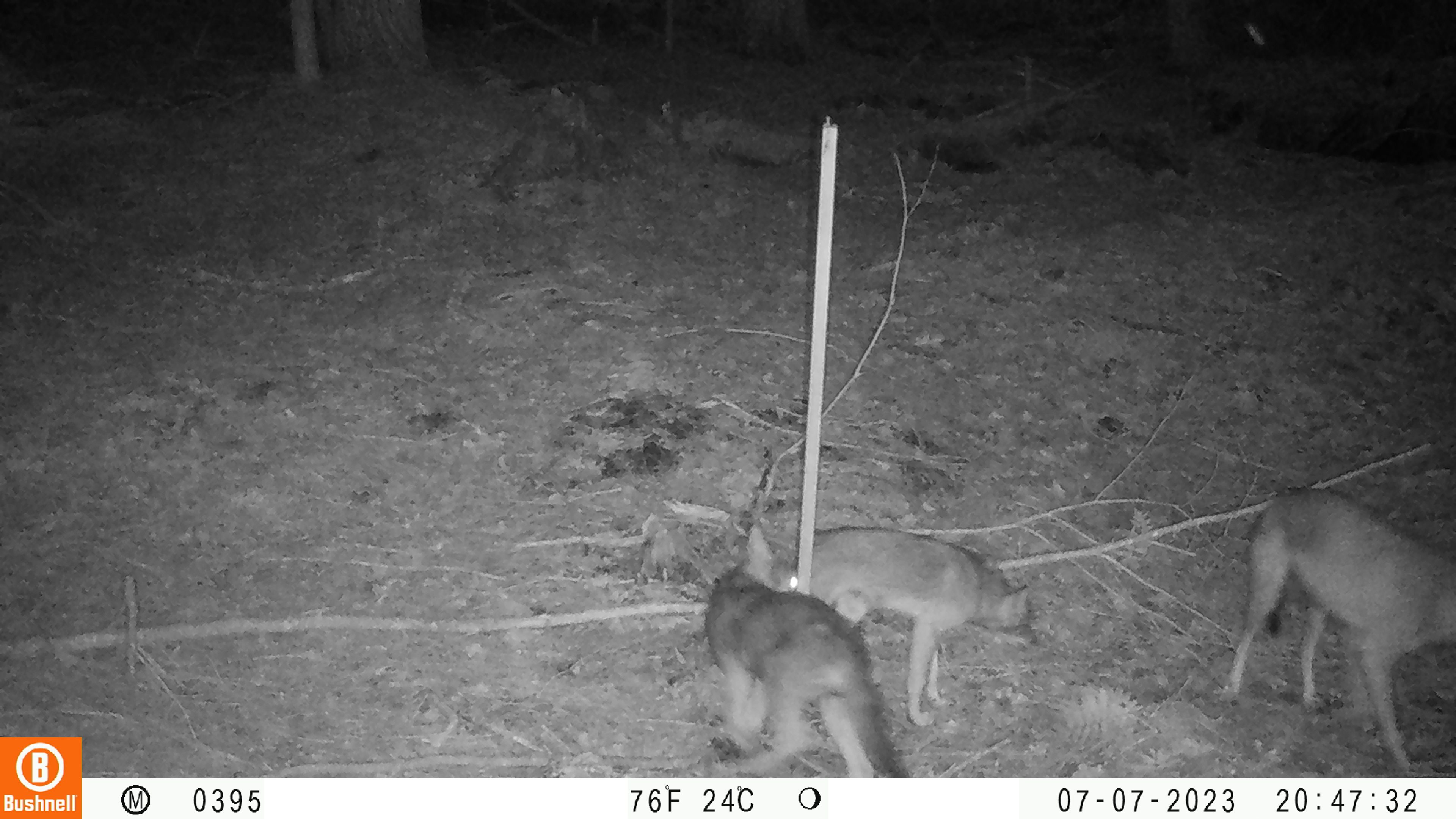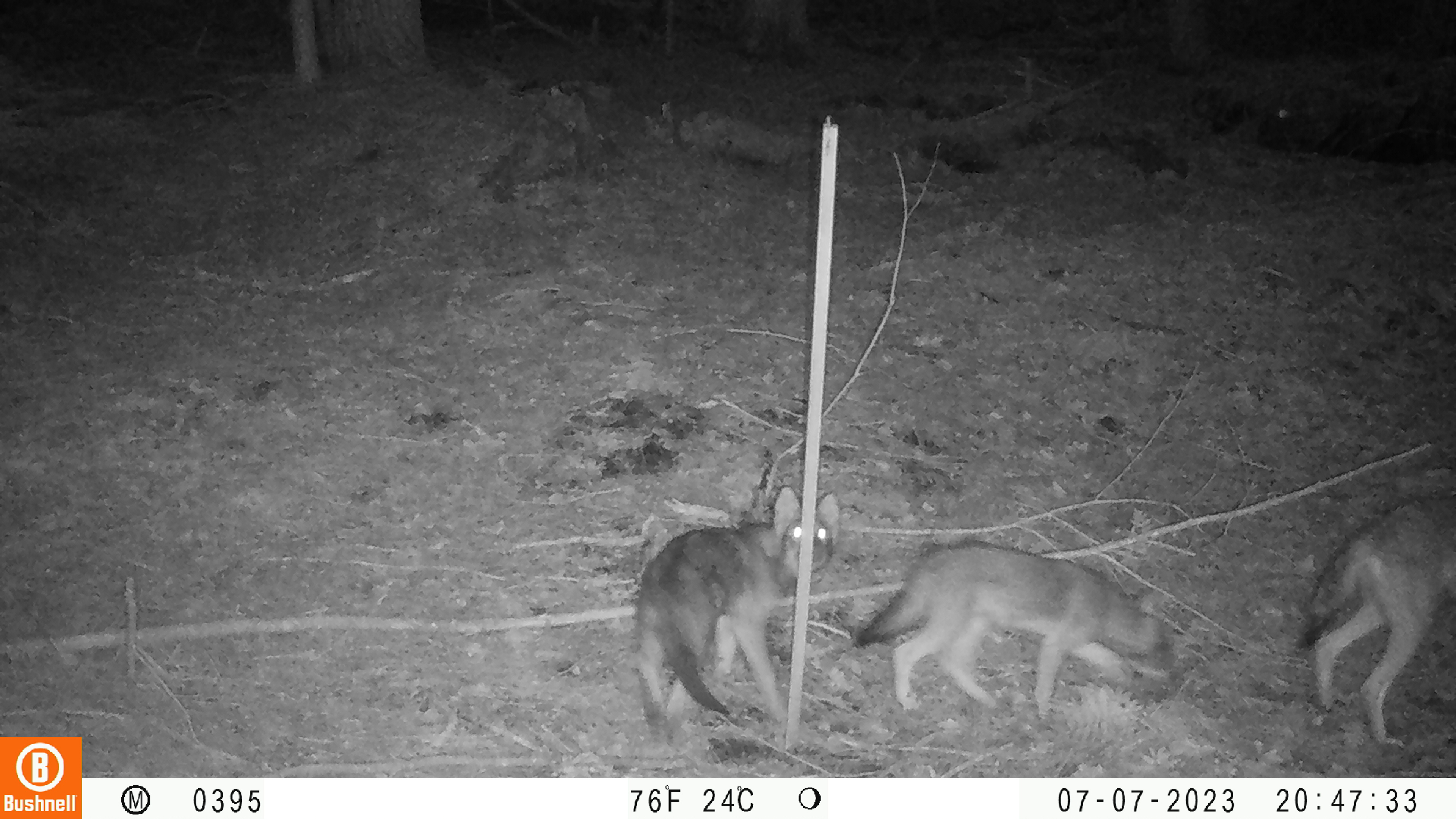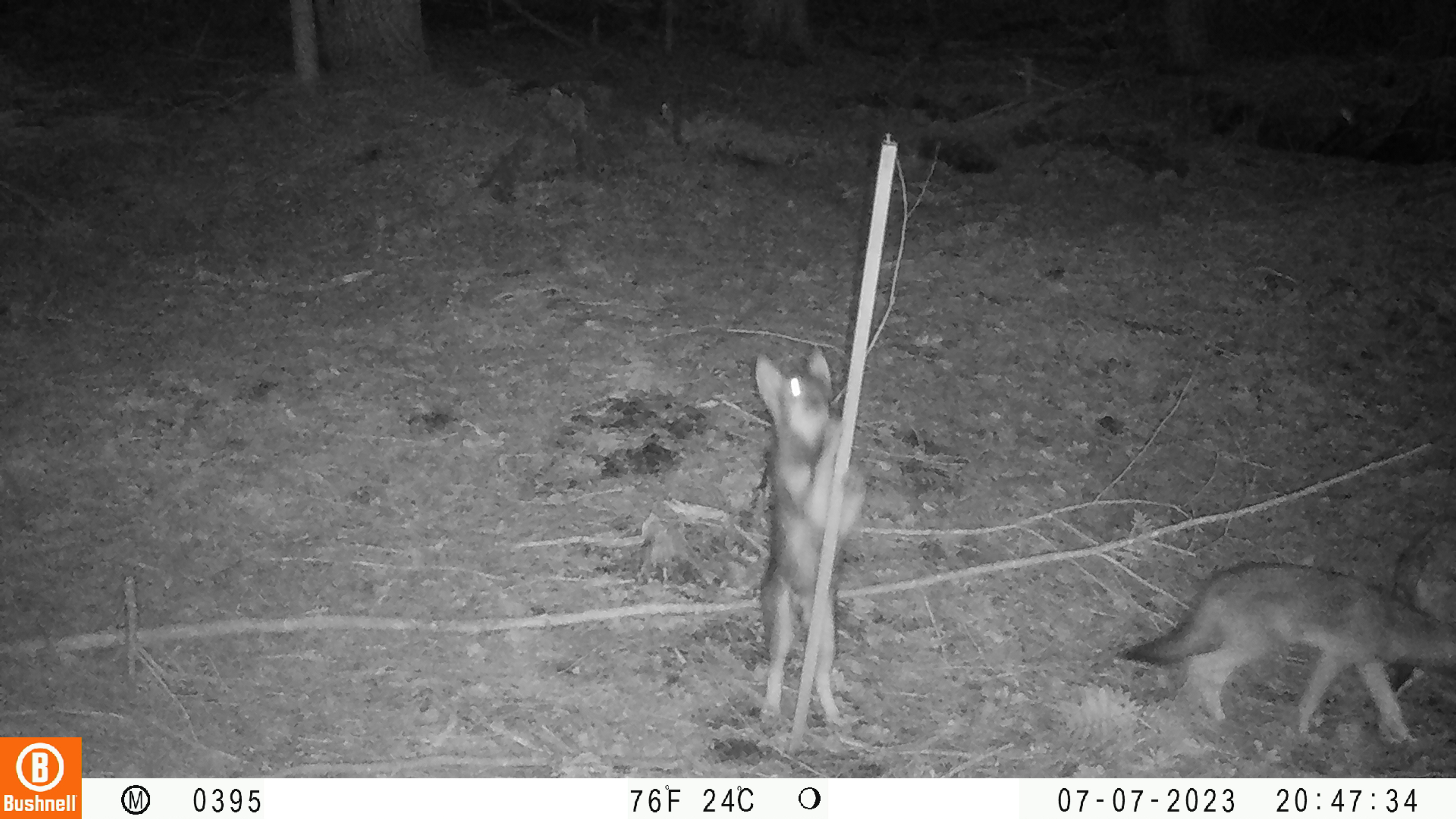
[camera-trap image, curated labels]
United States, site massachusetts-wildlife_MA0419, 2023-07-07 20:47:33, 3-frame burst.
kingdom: Animalia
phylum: Chordata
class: Mammalia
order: Carnivora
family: Canidae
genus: Urocyon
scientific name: Urocyon cinereoargenteus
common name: gray fox